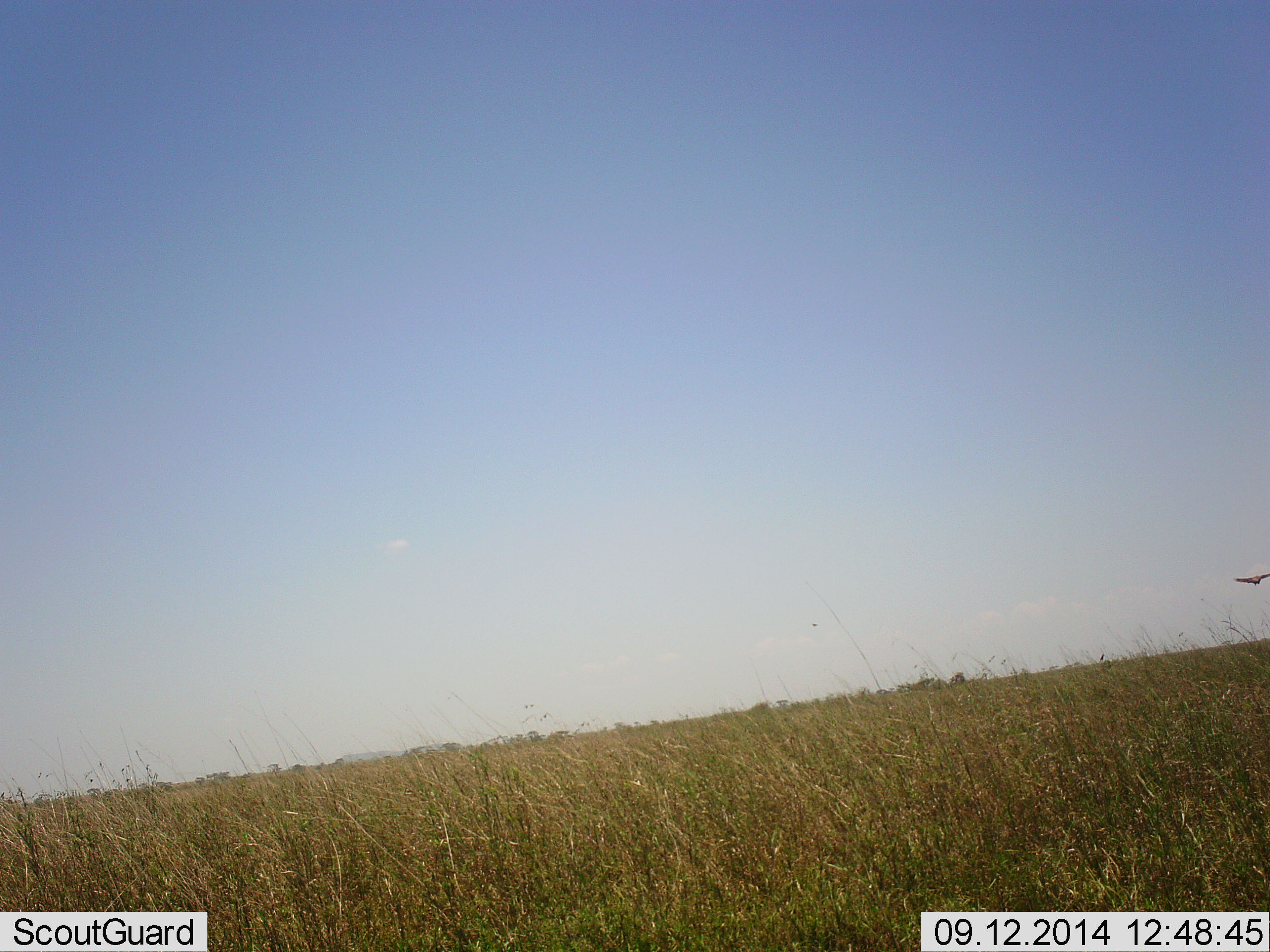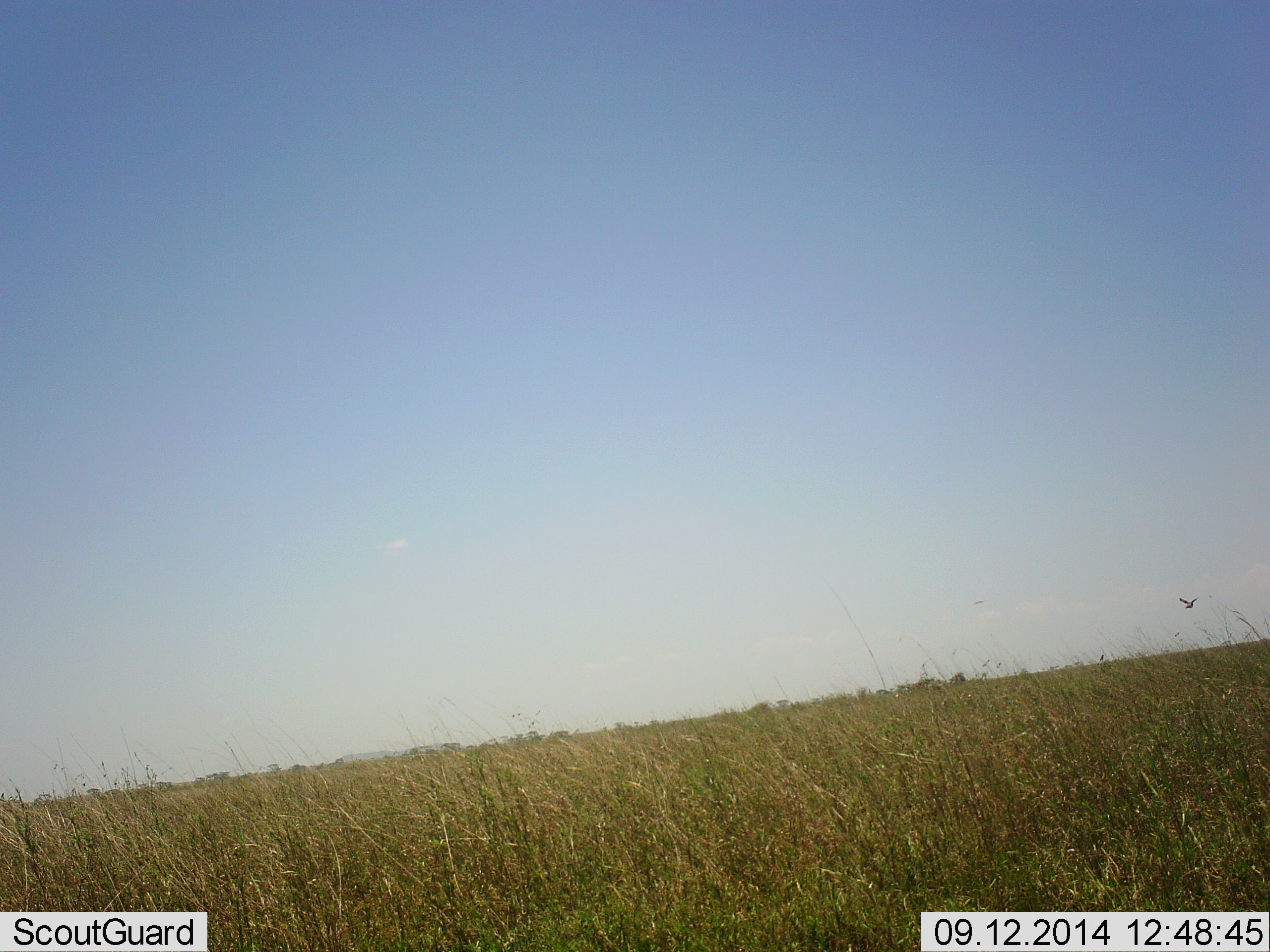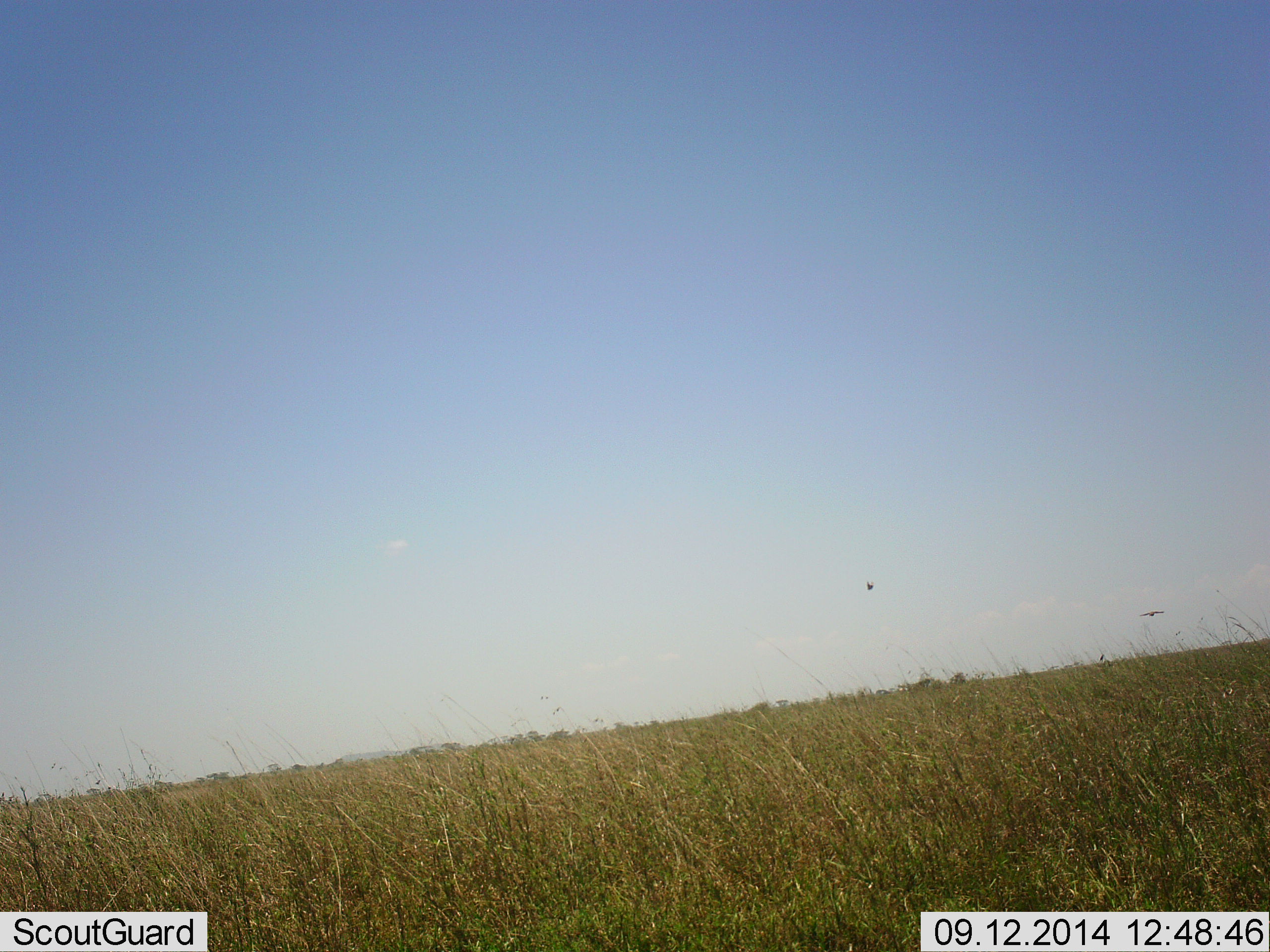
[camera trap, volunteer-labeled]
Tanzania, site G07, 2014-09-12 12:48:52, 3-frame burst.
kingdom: Animalia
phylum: Chordata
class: Aves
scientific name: Aves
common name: bird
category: otherbird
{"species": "otherbird (bird) (Aves)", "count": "1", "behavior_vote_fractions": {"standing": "0%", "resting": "0%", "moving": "100%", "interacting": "0%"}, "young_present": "0%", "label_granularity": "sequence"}